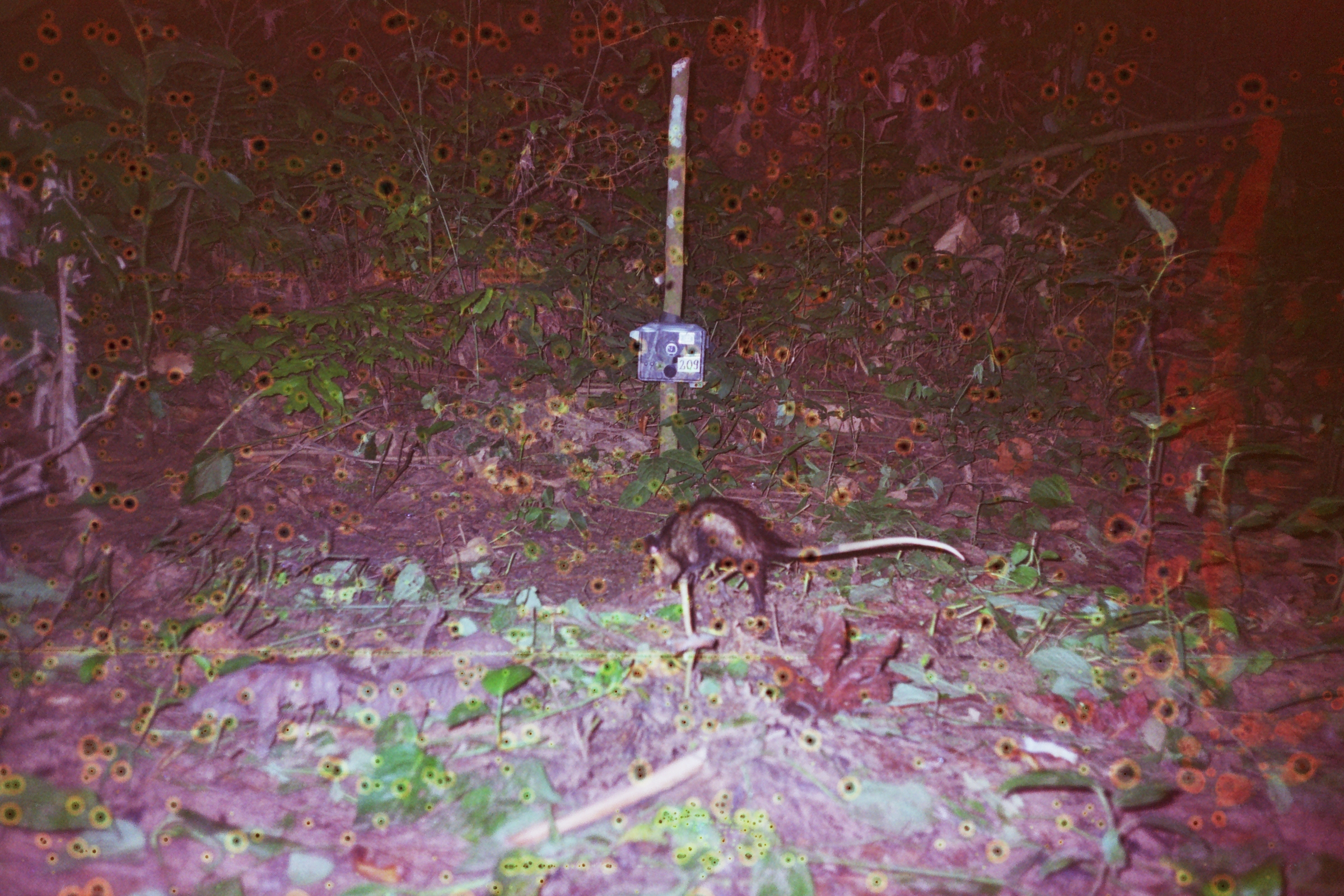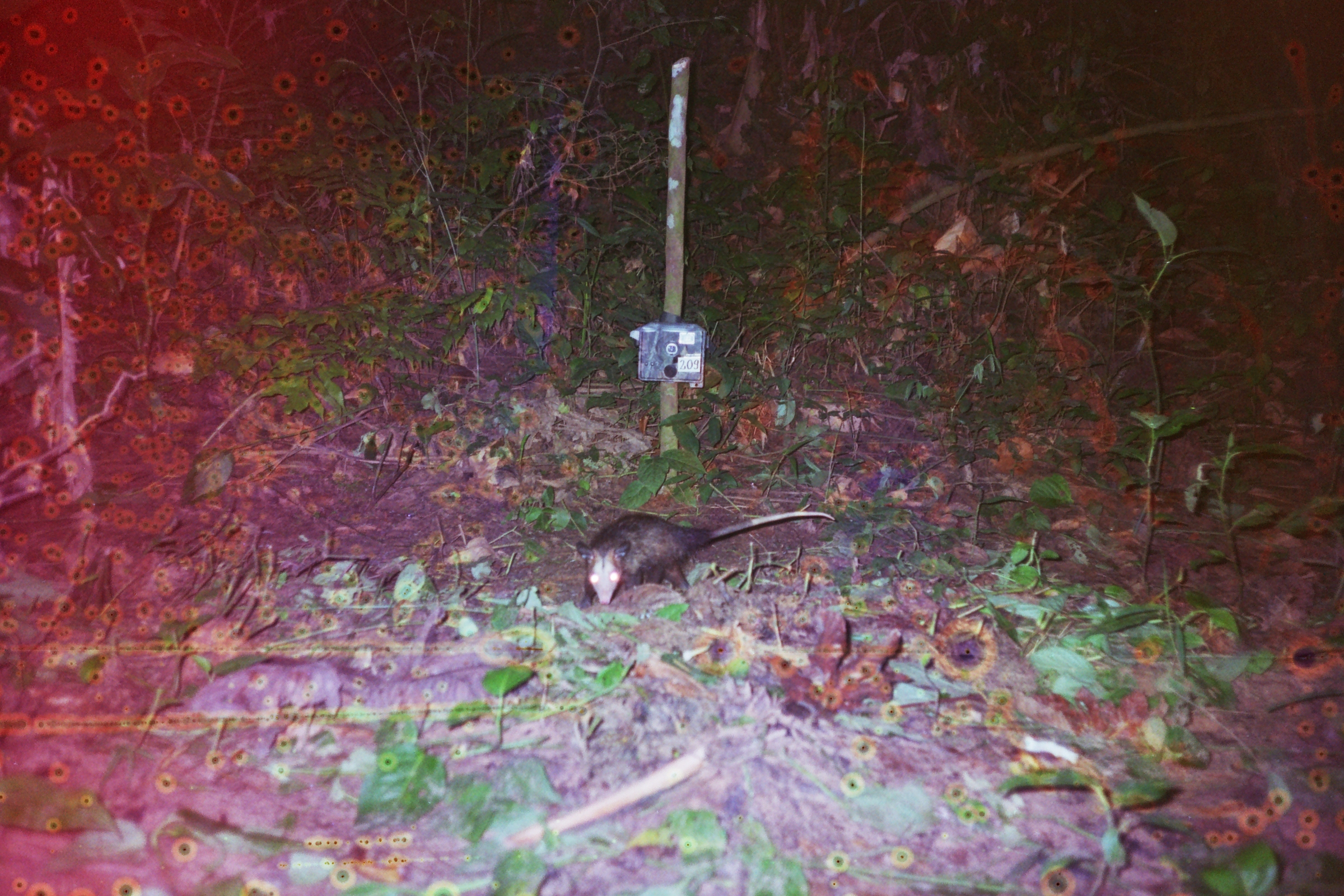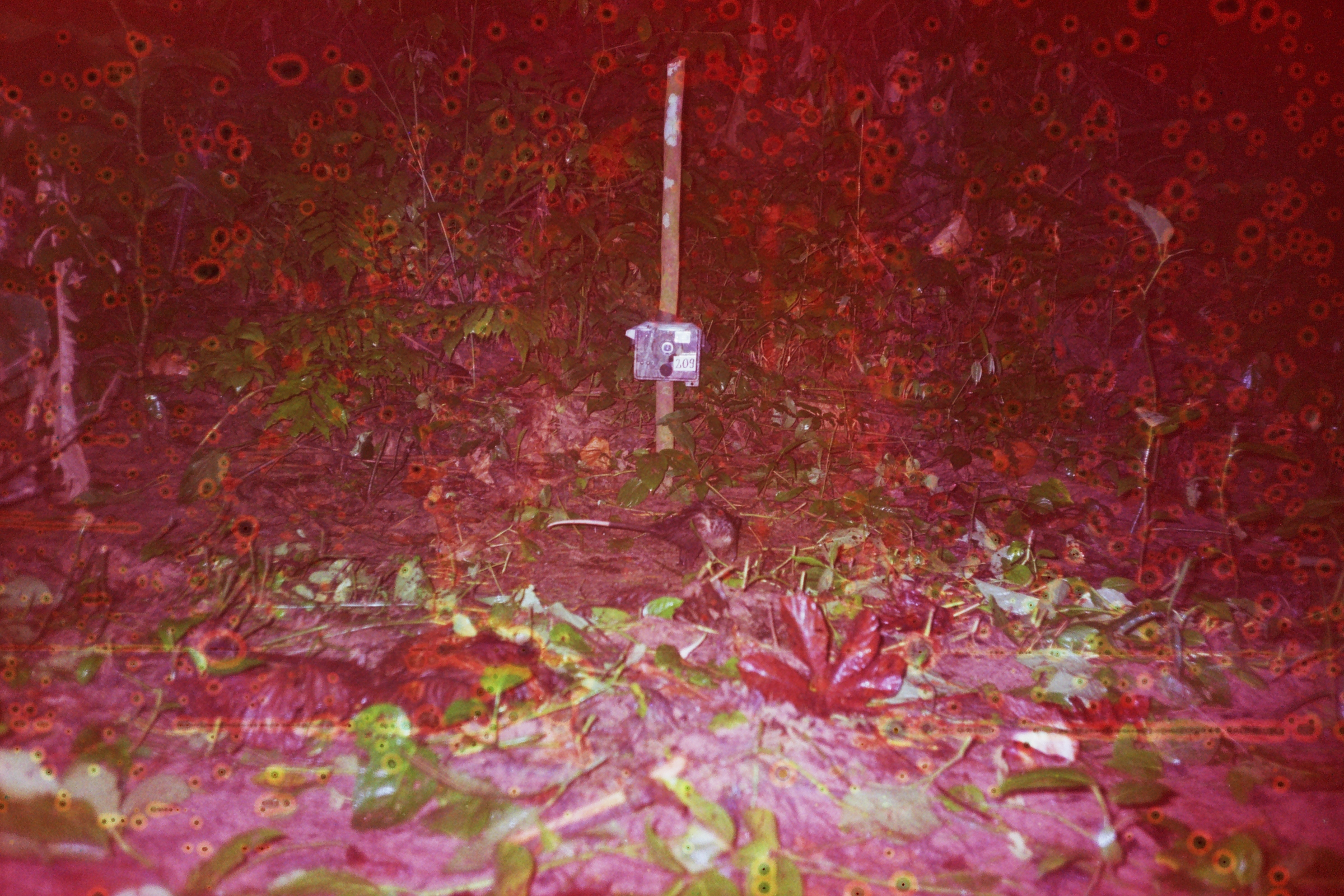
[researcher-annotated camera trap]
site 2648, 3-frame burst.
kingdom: Animalia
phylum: Chordata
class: Mammalia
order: Didelphimorphia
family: Didelphidae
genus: Didelphis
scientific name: Didelphis marsupialis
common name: southern opossum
Didelphis marsupialis (southern opossum).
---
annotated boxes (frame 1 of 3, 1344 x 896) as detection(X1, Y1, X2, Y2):
didelphis marsupialis: detection(643, 497, 967, 628)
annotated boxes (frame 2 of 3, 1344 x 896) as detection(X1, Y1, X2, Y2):
didelphis marsupialis: detection(575, 511, 835, 611)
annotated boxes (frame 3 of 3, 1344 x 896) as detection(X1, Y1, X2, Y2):
didelphis marsupialis: detection(545, 499, 742, 571)